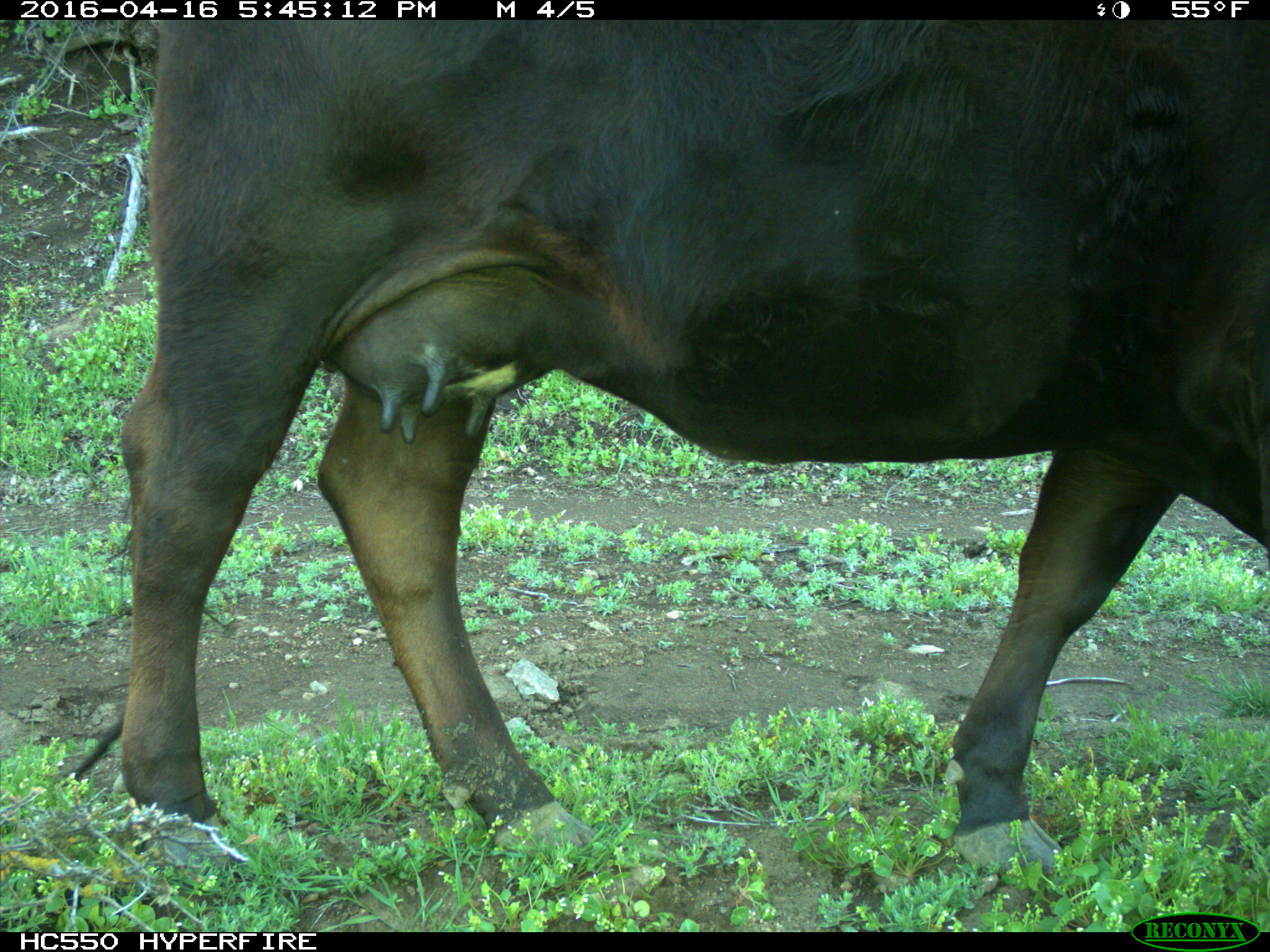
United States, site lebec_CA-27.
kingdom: Animalia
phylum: Chordata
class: Mammalia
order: Artiodactyla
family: Bovidae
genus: Bos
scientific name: Bos taurus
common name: domestic cow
Bos taurus (domestic cow).